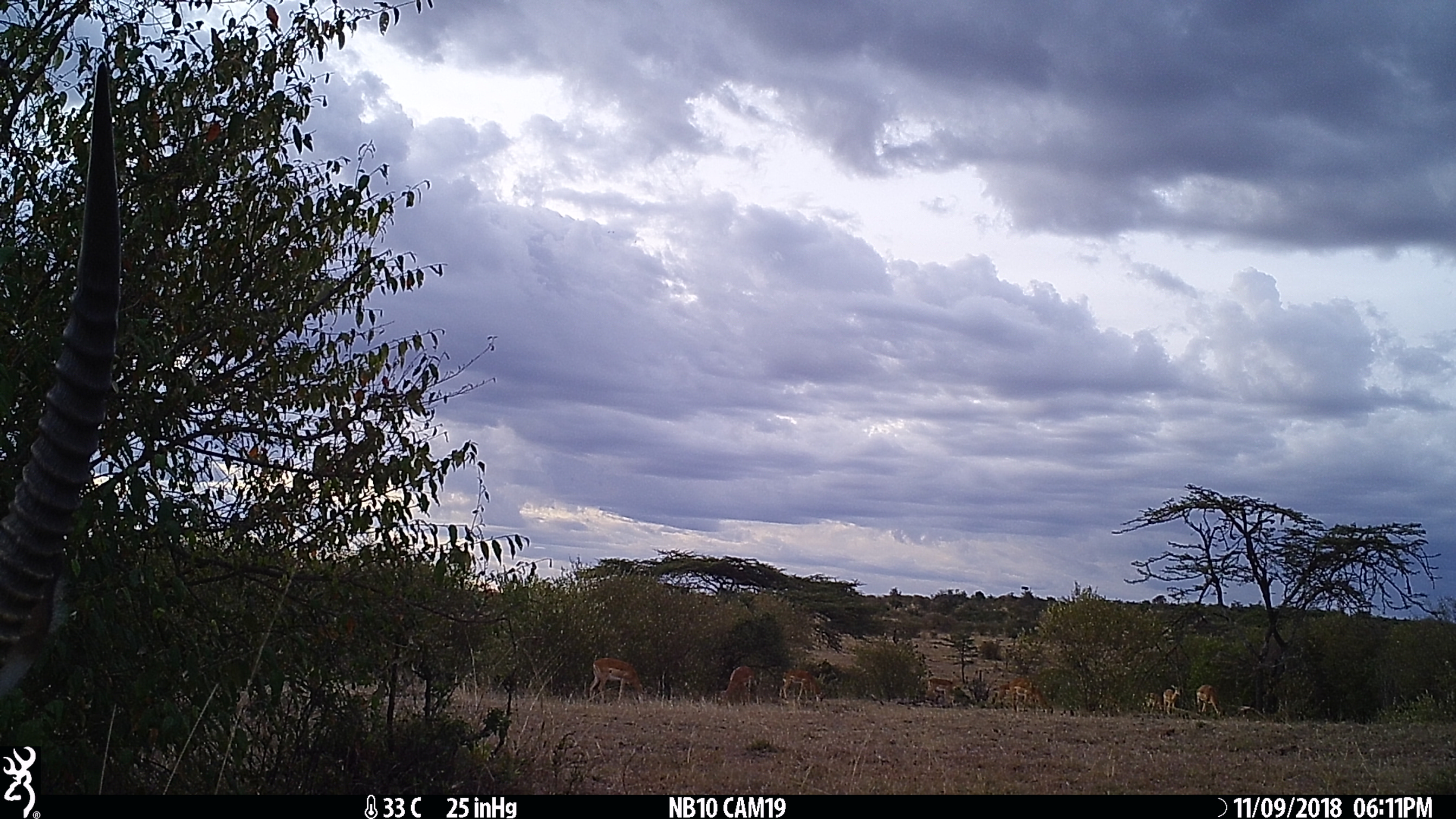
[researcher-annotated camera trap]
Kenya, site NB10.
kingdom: Animalia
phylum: Chordata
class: Mammalia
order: Artiodactyla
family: Bovidae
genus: Kobus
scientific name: Kobus ellipsiprymnus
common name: waterbuck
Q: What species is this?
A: Waterbuck (Kobus ellipsiprymnus).